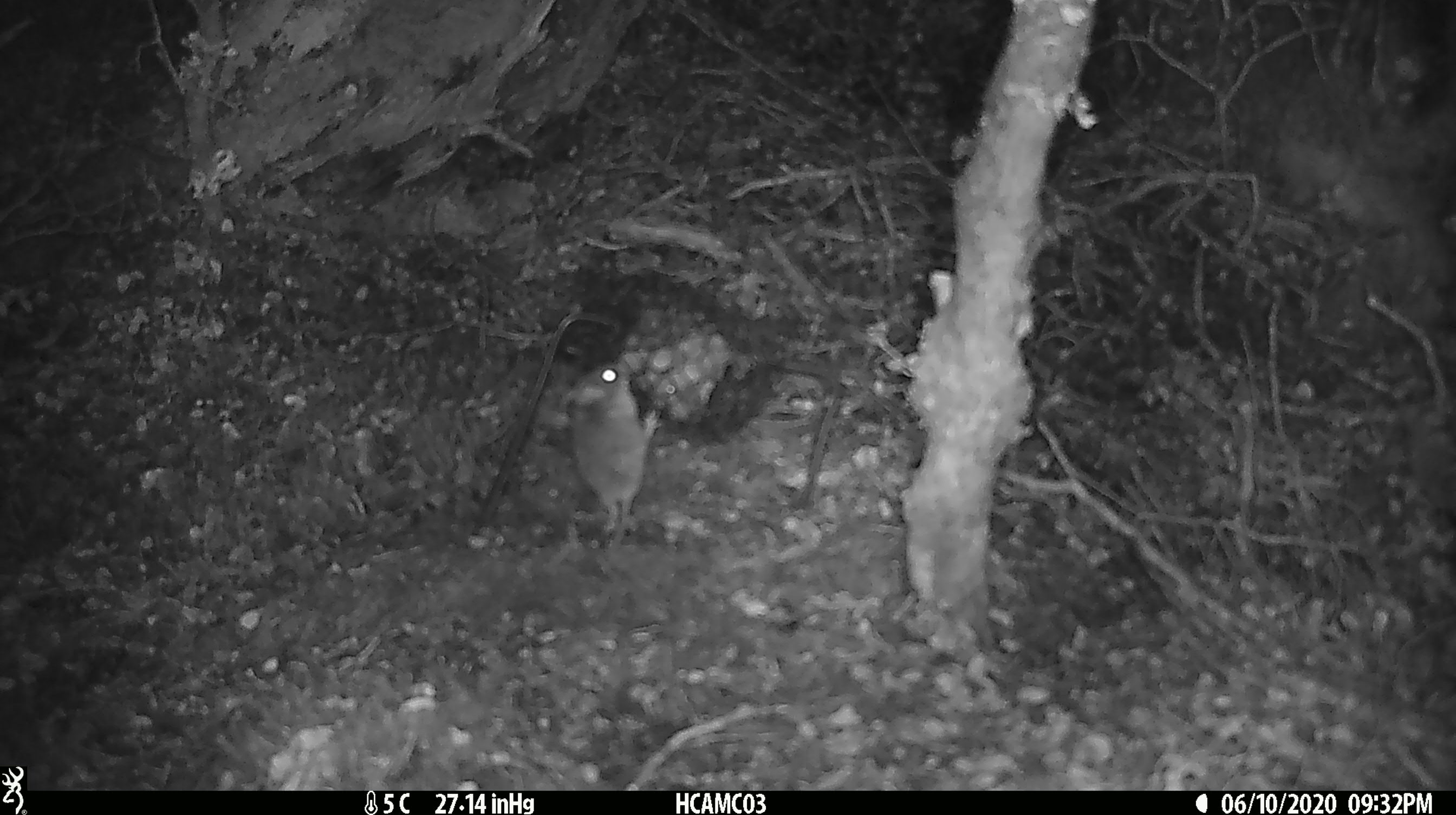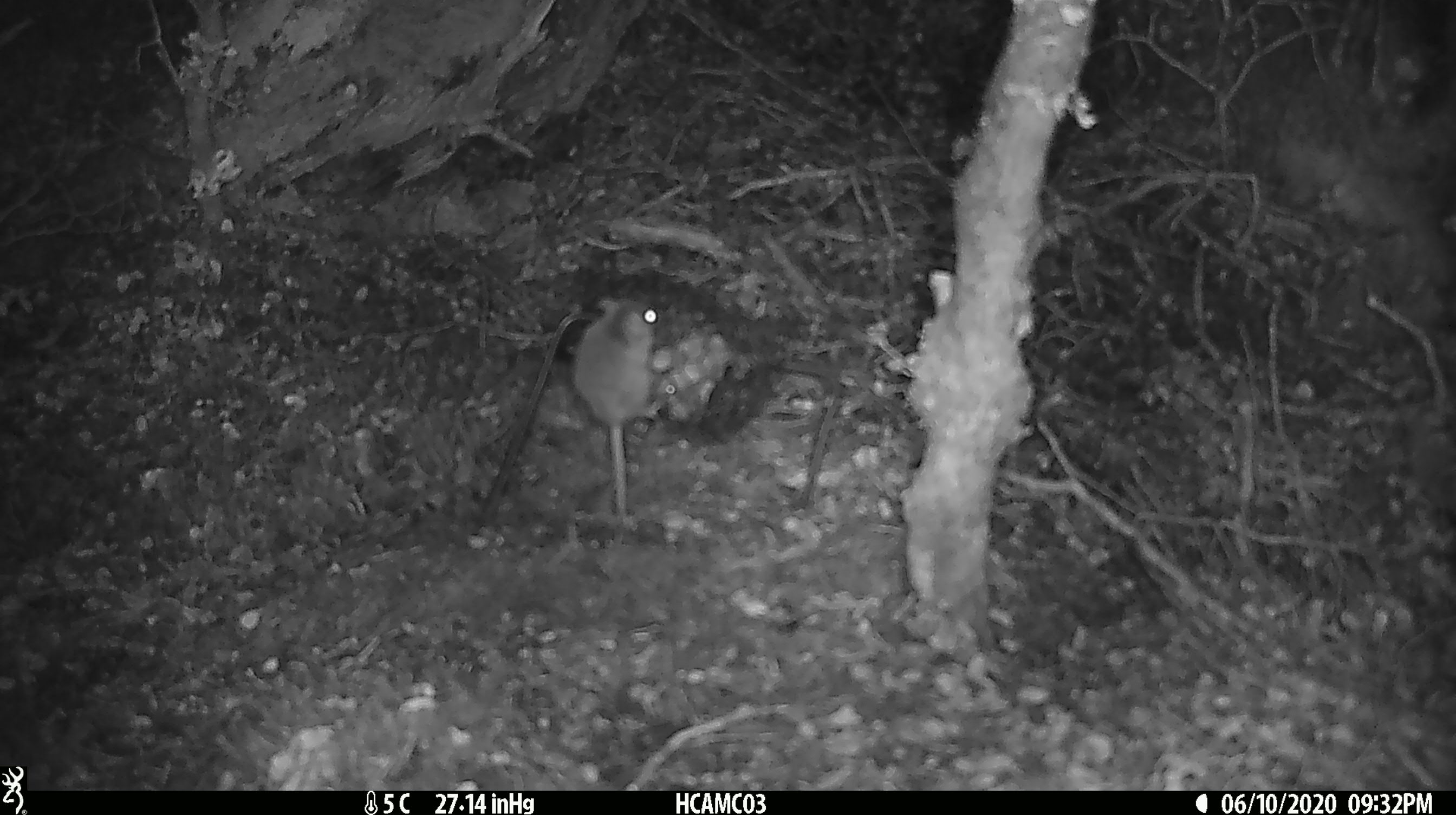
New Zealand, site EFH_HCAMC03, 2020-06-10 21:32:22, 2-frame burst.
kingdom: Animalia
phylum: Chordata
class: Mammalia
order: Rodentia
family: Muridae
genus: Mus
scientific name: Mus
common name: mouse